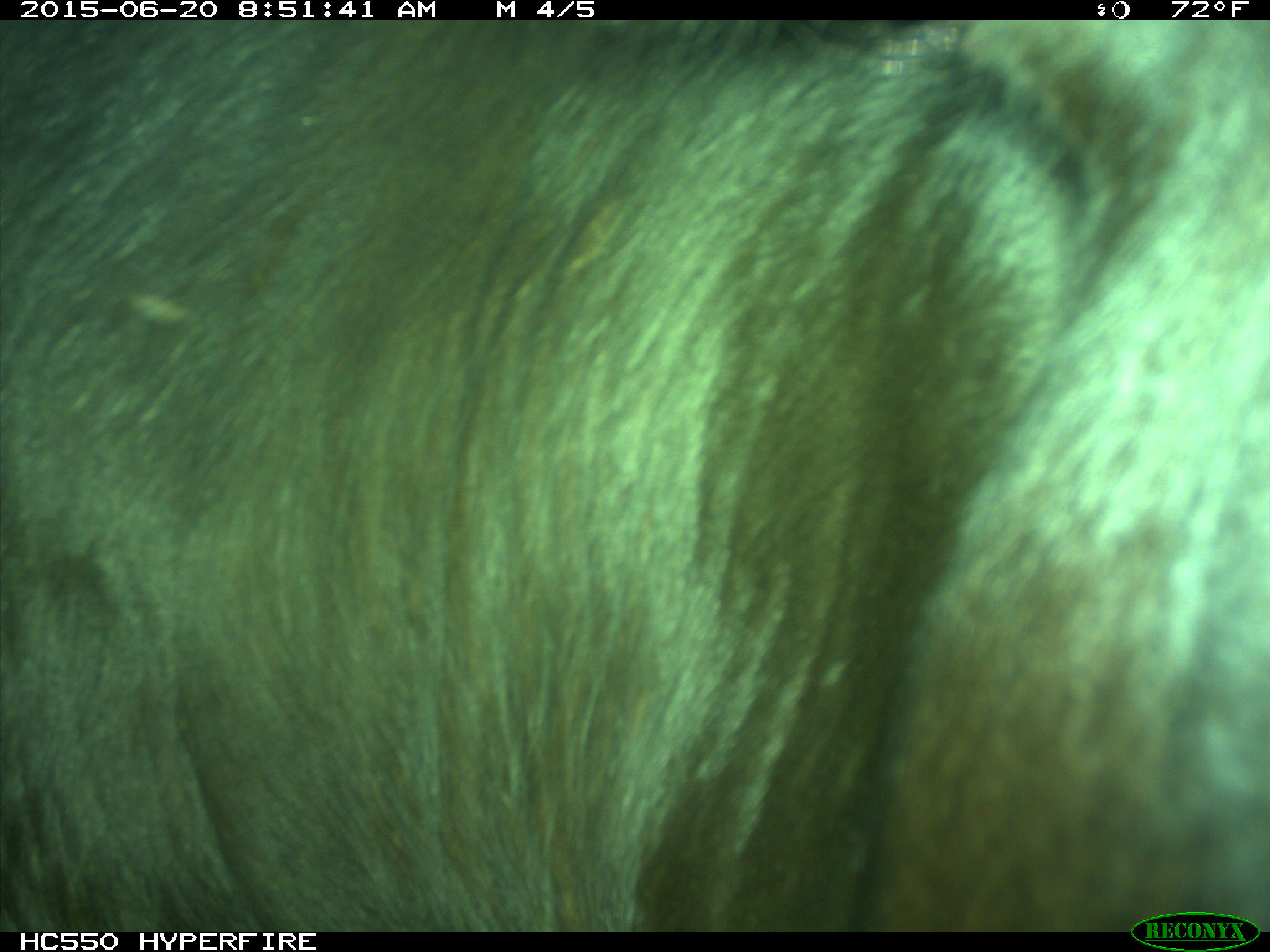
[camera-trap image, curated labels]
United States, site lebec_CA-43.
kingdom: Animalia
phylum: Chordata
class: Mammalia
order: Artiodactyla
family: Bovidae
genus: Bos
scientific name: Bos taurus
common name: domestic cow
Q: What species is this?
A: Bos taurus (domestic cow).